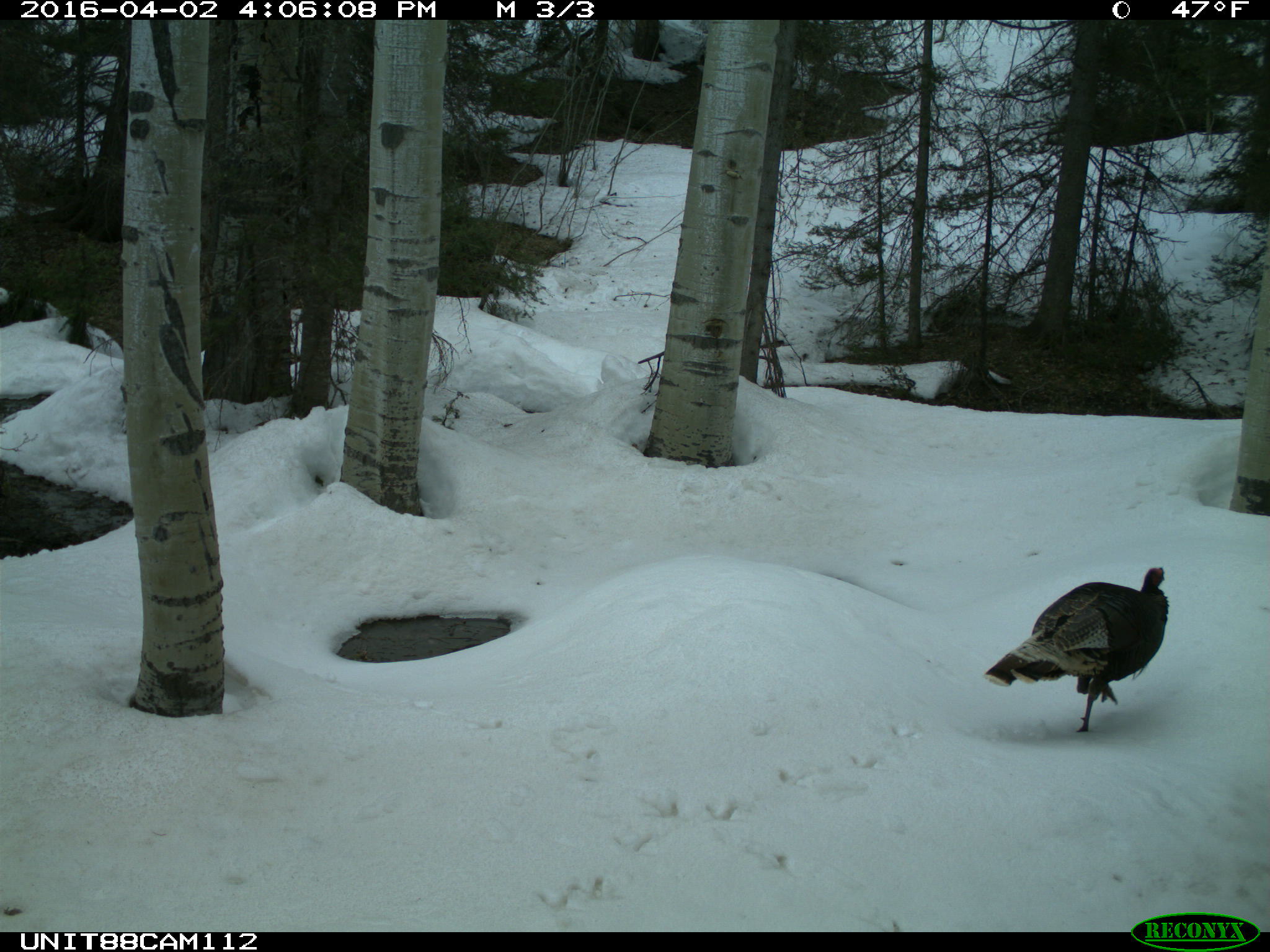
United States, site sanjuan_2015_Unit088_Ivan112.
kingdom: Animalia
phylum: Chordata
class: Aves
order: Galliformes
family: Phasianidae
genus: Meleagris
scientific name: Meleagris gallopavo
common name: wild turkey